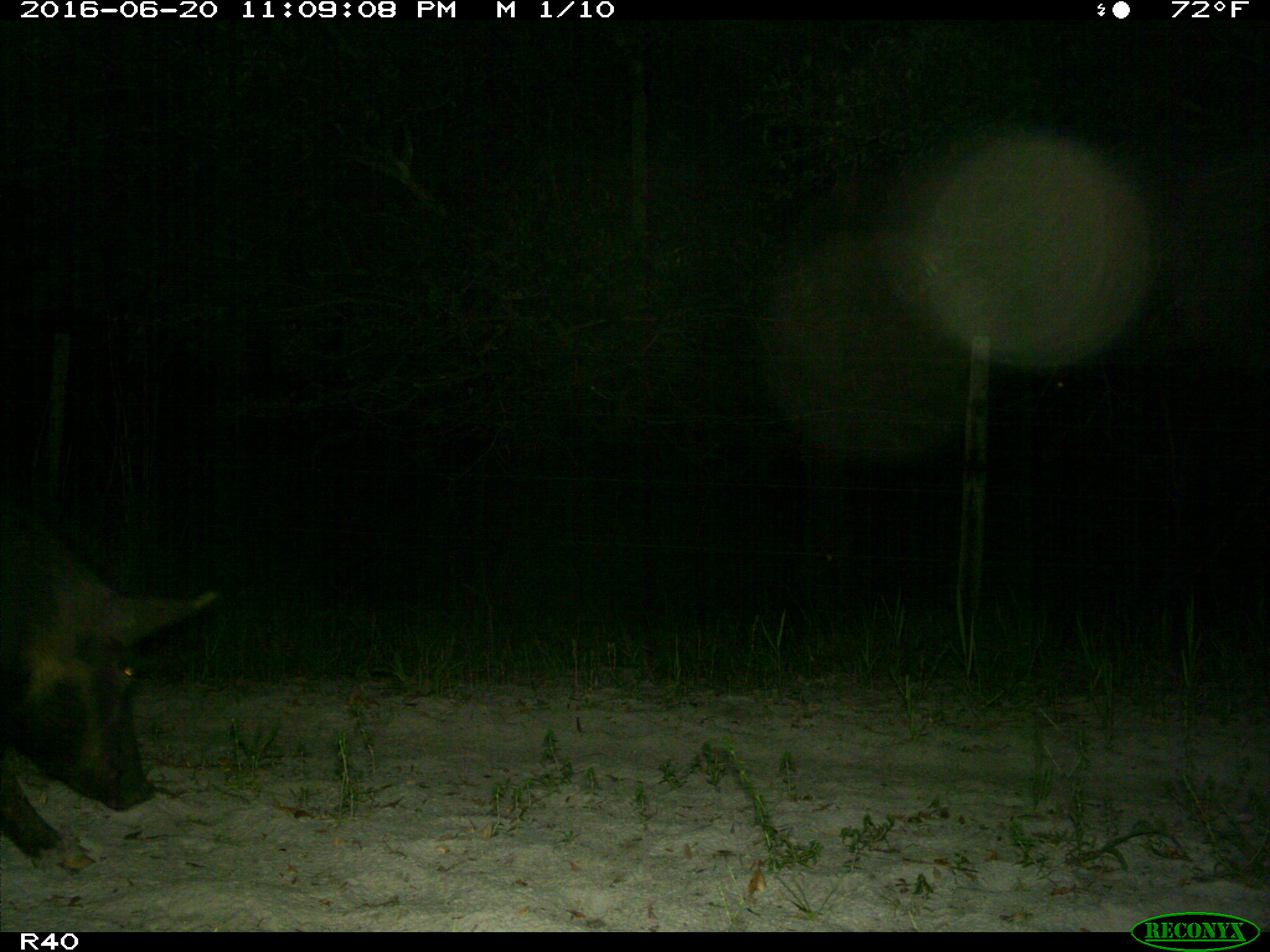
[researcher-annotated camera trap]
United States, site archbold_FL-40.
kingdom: Animalia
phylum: Chordata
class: Mammalia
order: Artiodactyla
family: Suidae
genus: Sus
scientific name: Sus scrofa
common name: wild boar